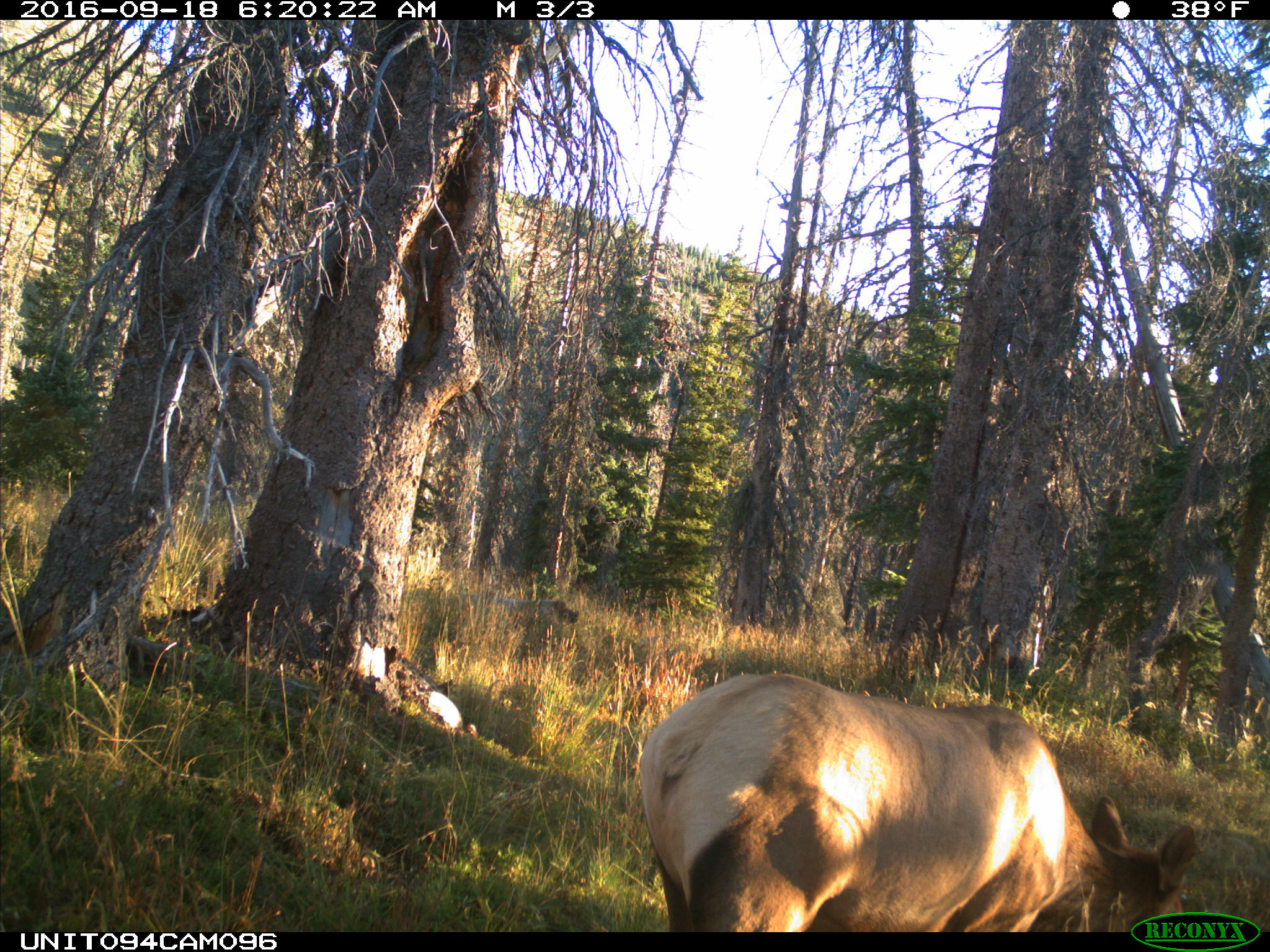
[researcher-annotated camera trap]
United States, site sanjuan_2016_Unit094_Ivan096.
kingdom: Animalia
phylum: Chordata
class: Mammalia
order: Artiodactyla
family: Cervidae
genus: Cervus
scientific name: Cervus elaphus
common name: red deer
Cervus elaphus (red deer).